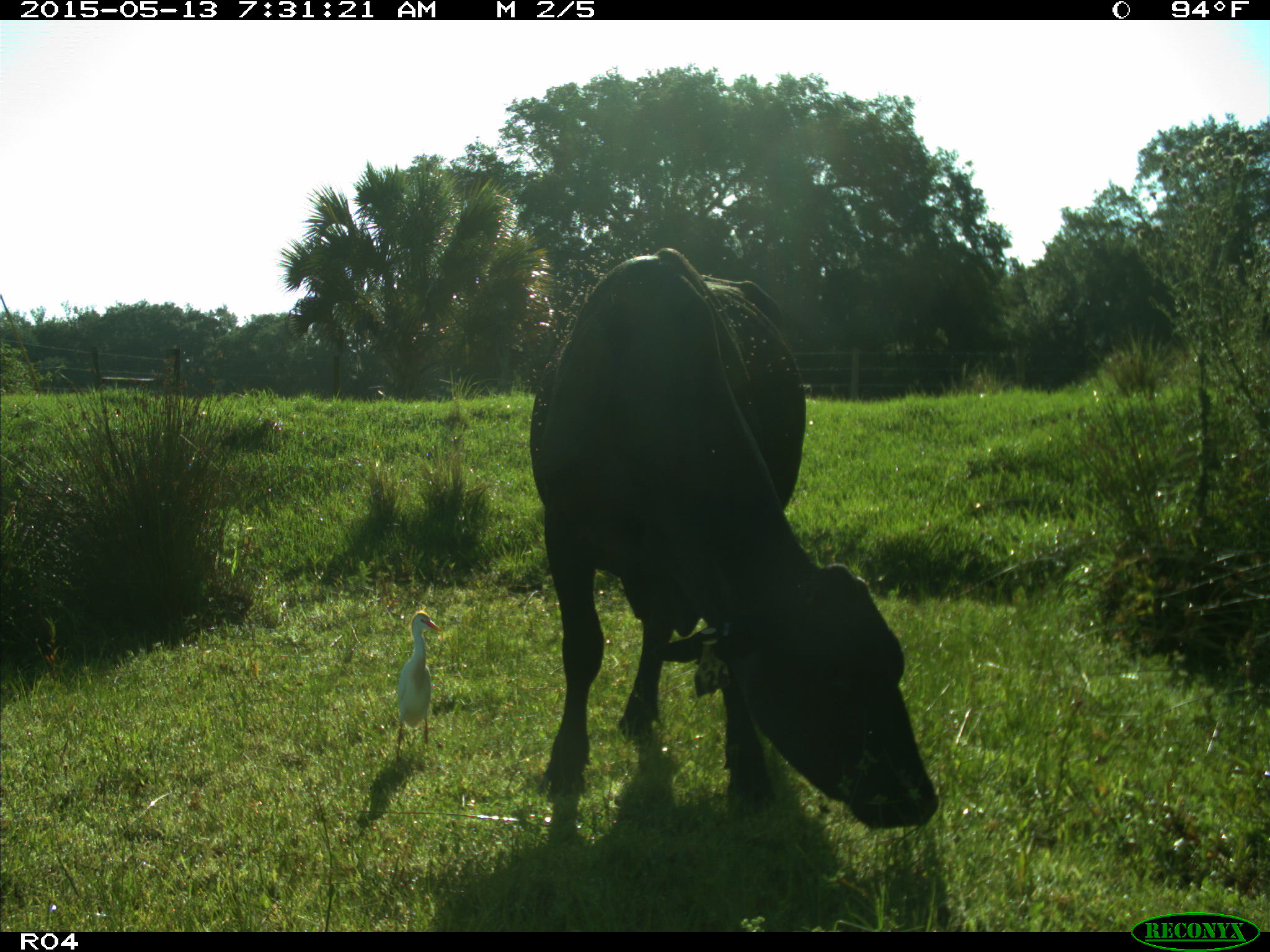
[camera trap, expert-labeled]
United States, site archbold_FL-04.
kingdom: Animalia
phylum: Chordata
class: Mammalia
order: Artiodactyla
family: Bovidae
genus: Bos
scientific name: Bos taurus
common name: domestic cow